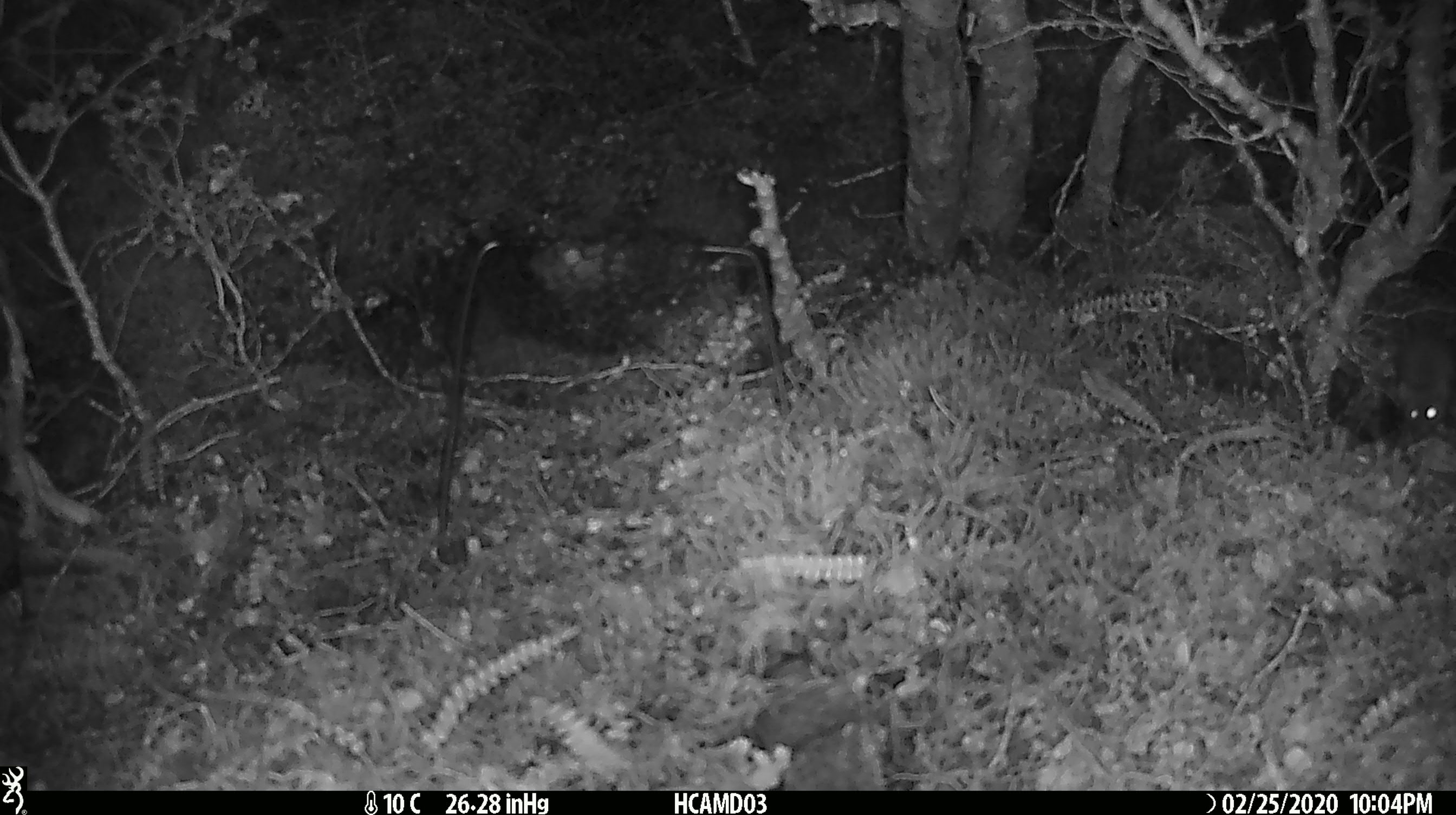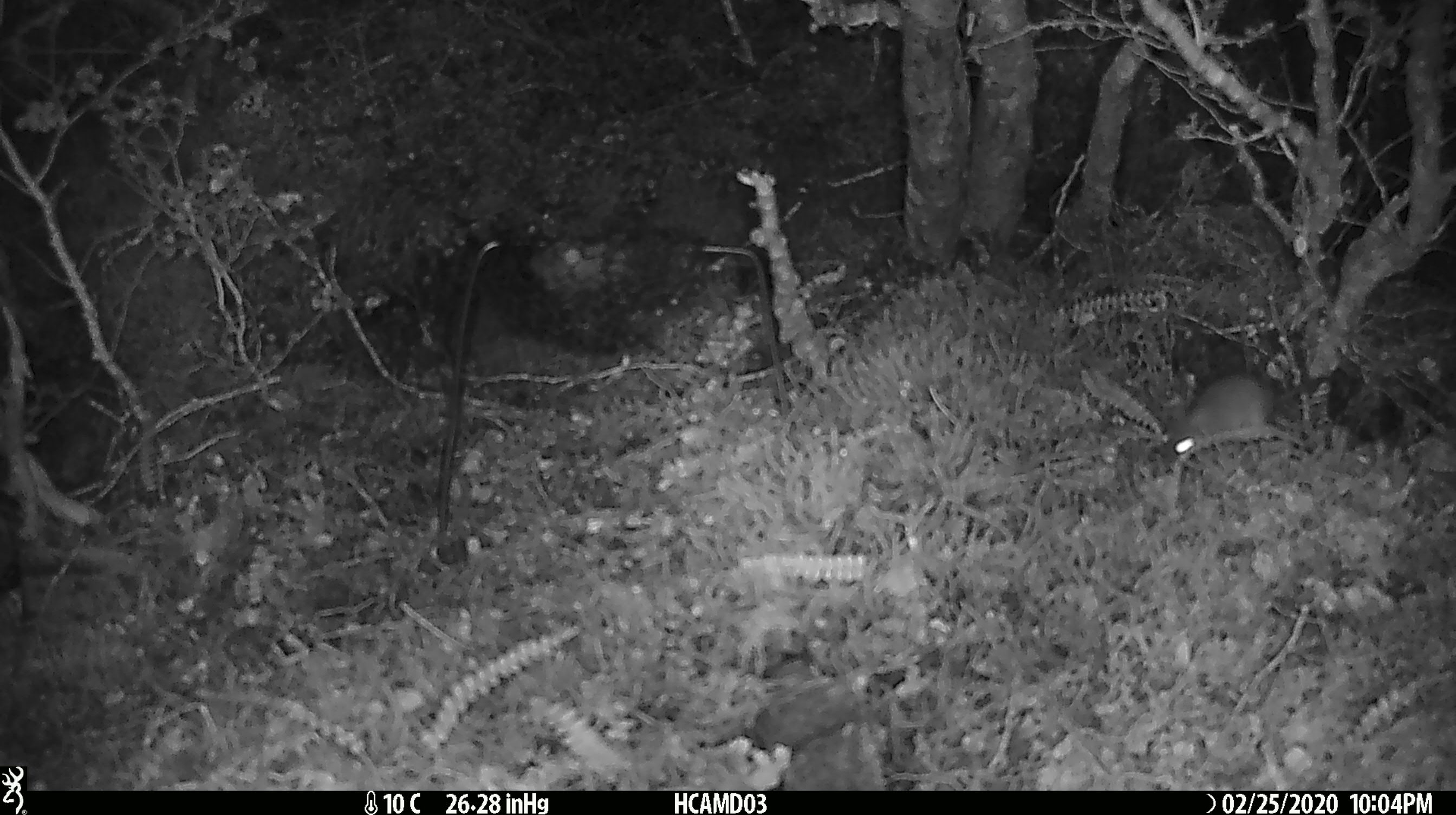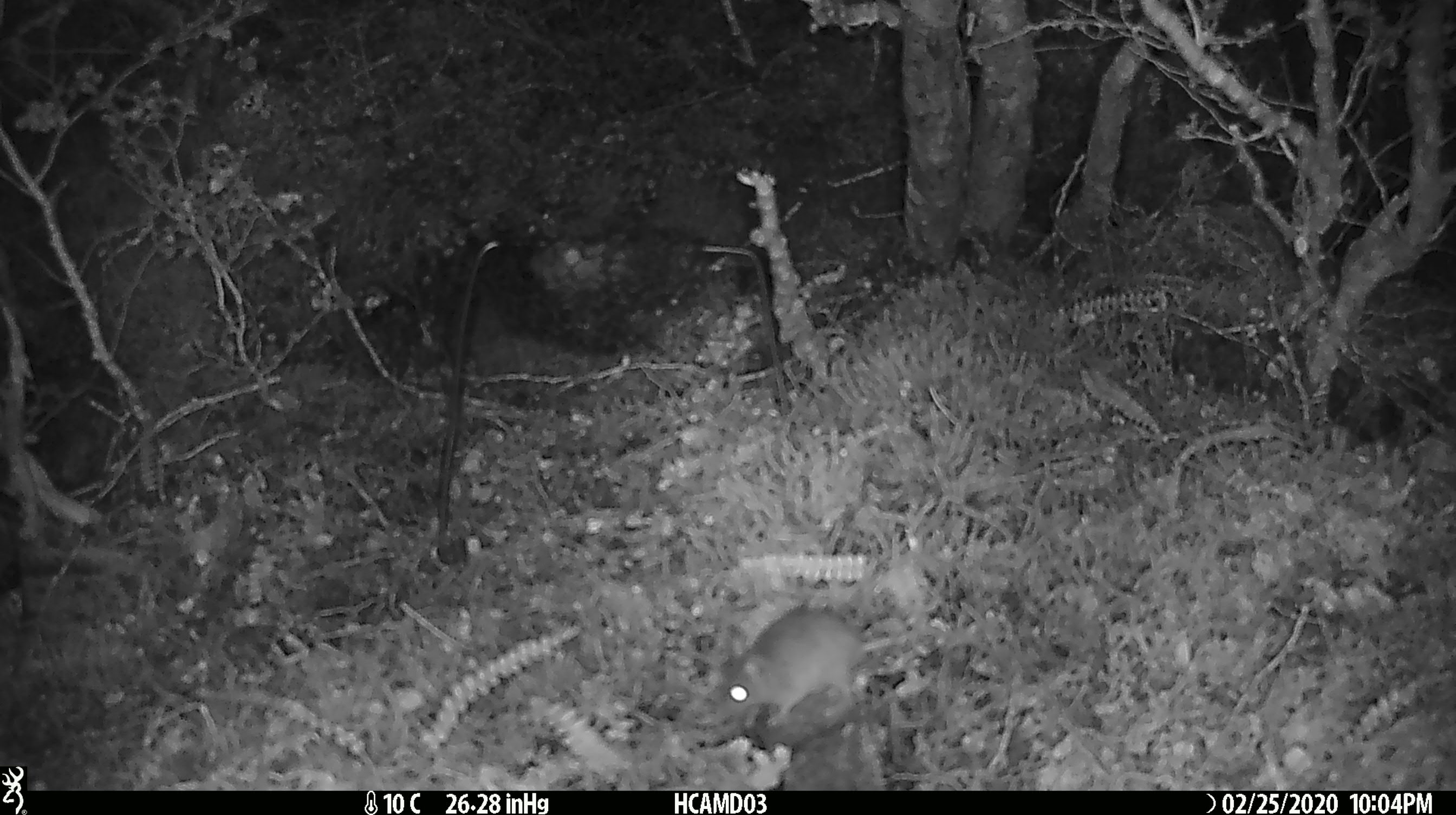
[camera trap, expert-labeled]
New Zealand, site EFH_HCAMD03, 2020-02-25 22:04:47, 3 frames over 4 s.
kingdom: Animalia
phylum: Chordata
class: Mammalia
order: Rodentia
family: Muridae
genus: Mus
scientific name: Mus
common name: mouse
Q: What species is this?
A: Mouse (Mus).